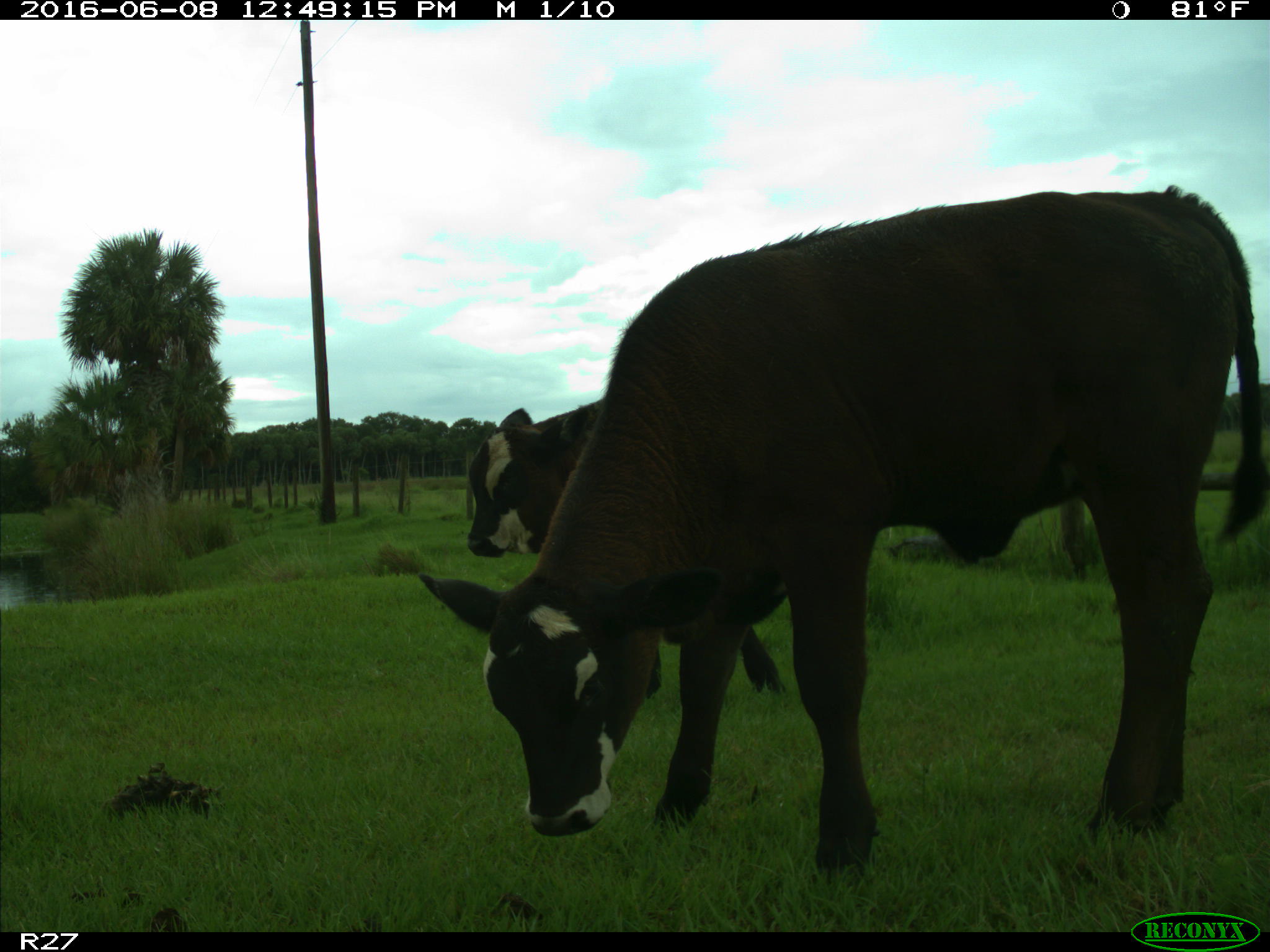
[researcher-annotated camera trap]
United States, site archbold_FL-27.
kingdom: Animalia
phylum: Chordata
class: Mammalia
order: Artiodactyla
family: Bovidae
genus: Bos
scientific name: Bos taurus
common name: domestic cow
Bos taurus (domestic cow).